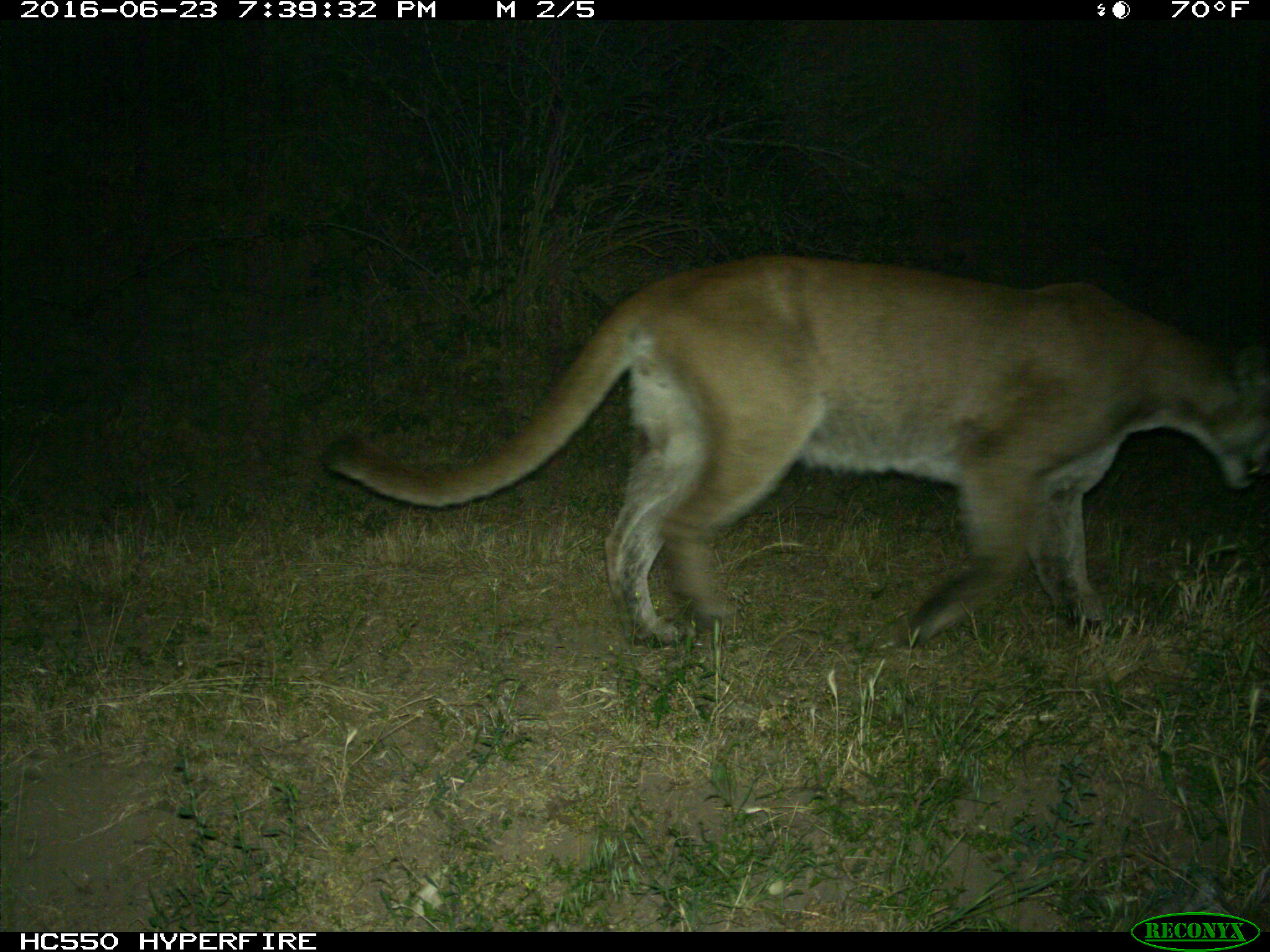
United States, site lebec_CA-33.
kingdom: Animalia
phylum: Chordata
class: Mammalia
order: Carnivora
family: Felidae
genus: Puma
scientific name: Puma concolor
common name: mountain lion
Puma concolor (mountain lion).